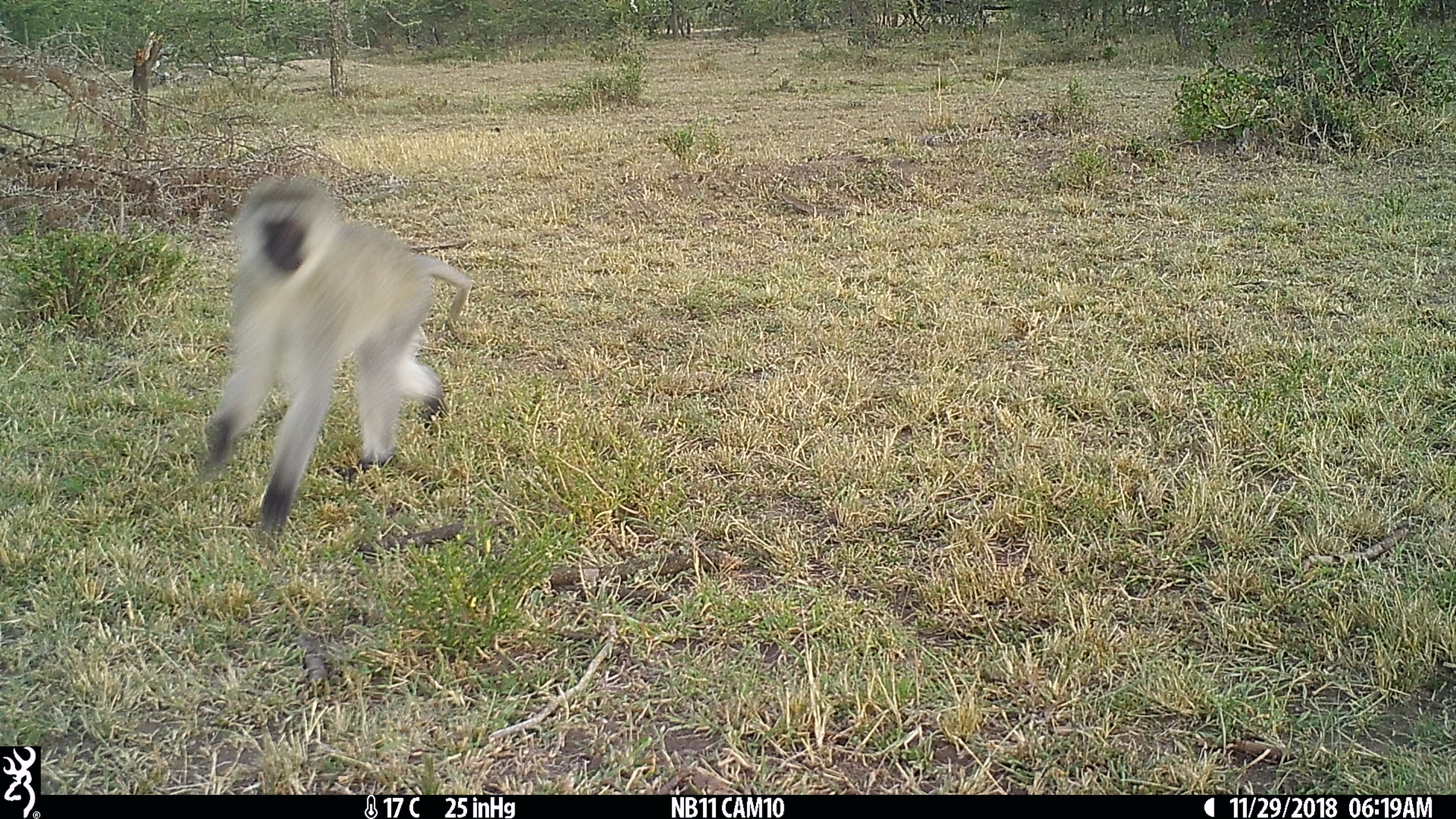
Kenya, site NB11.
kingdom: Animalia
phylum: Chordata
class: Mammalia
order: Primates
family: Cercopithecidae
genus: Chlorocebus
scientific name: Chlorocebus pygerythrus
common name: vervet monkey